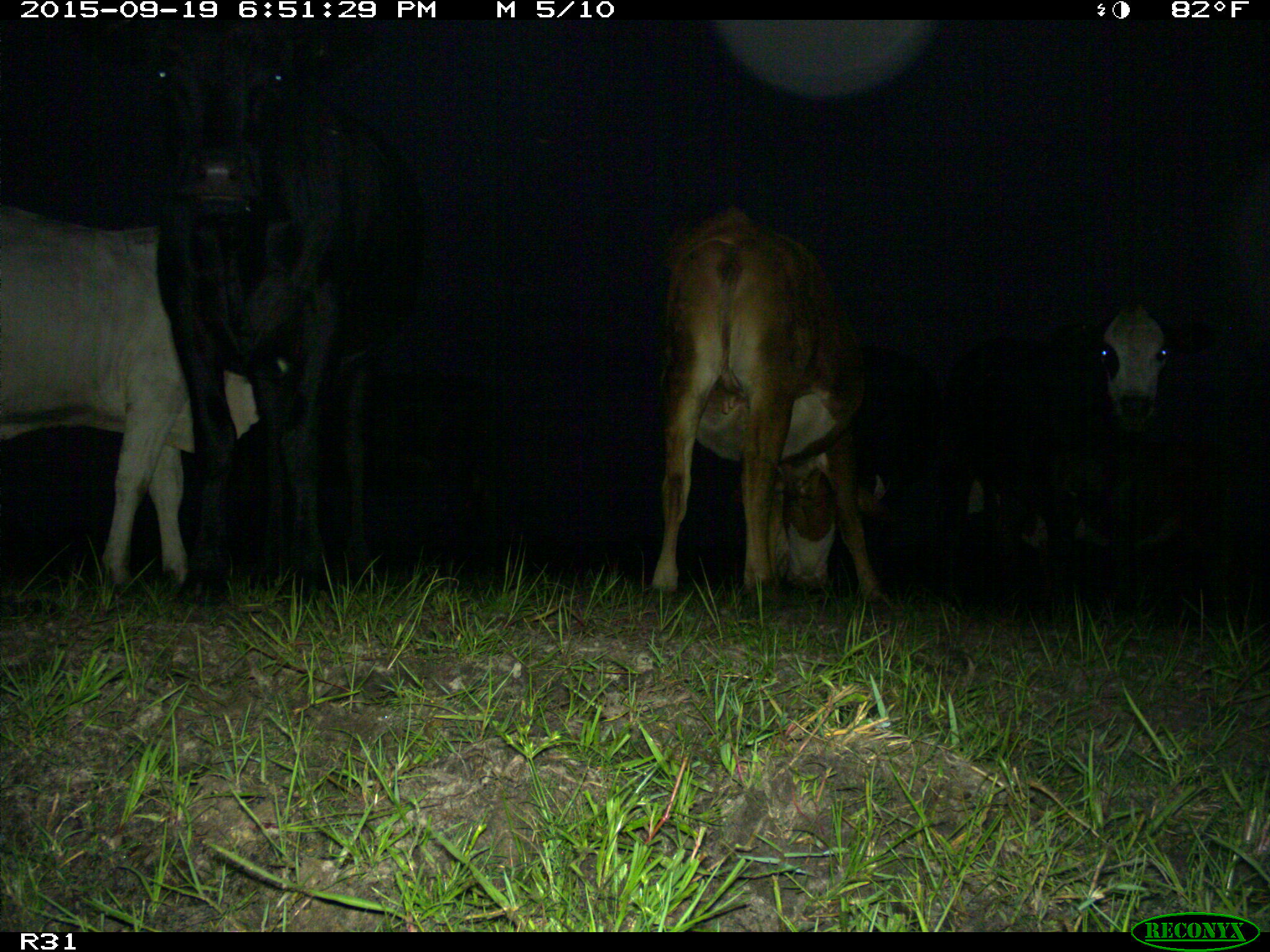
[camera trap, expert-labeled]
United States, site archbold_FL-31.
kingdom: Animalia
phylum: Chordata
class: Mammalia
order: Artiodactyla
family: Bovidae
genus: Bos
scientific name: Bos taurus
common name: domestic cow